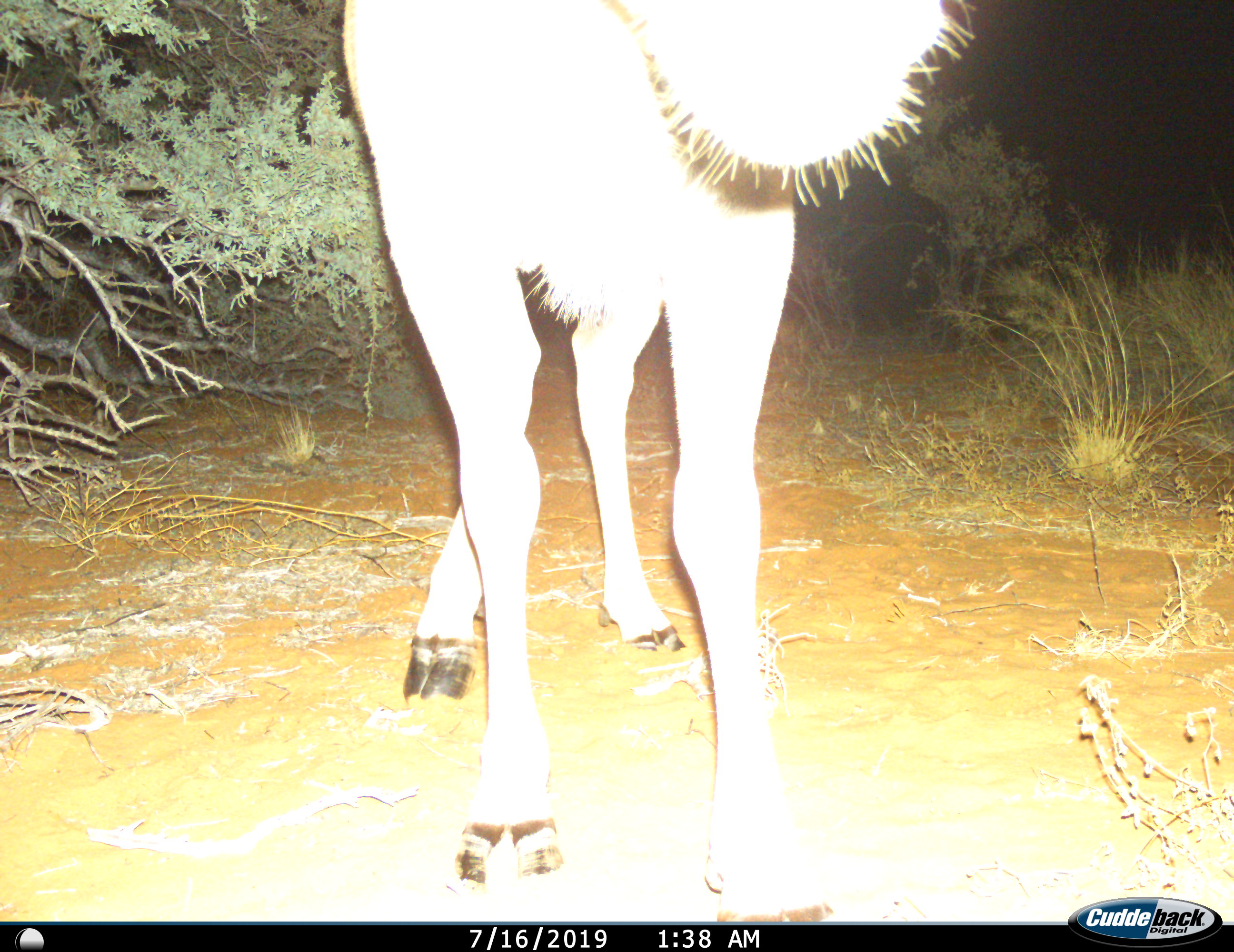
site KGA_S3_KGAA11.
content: unidentified animal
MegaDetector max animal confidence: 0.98